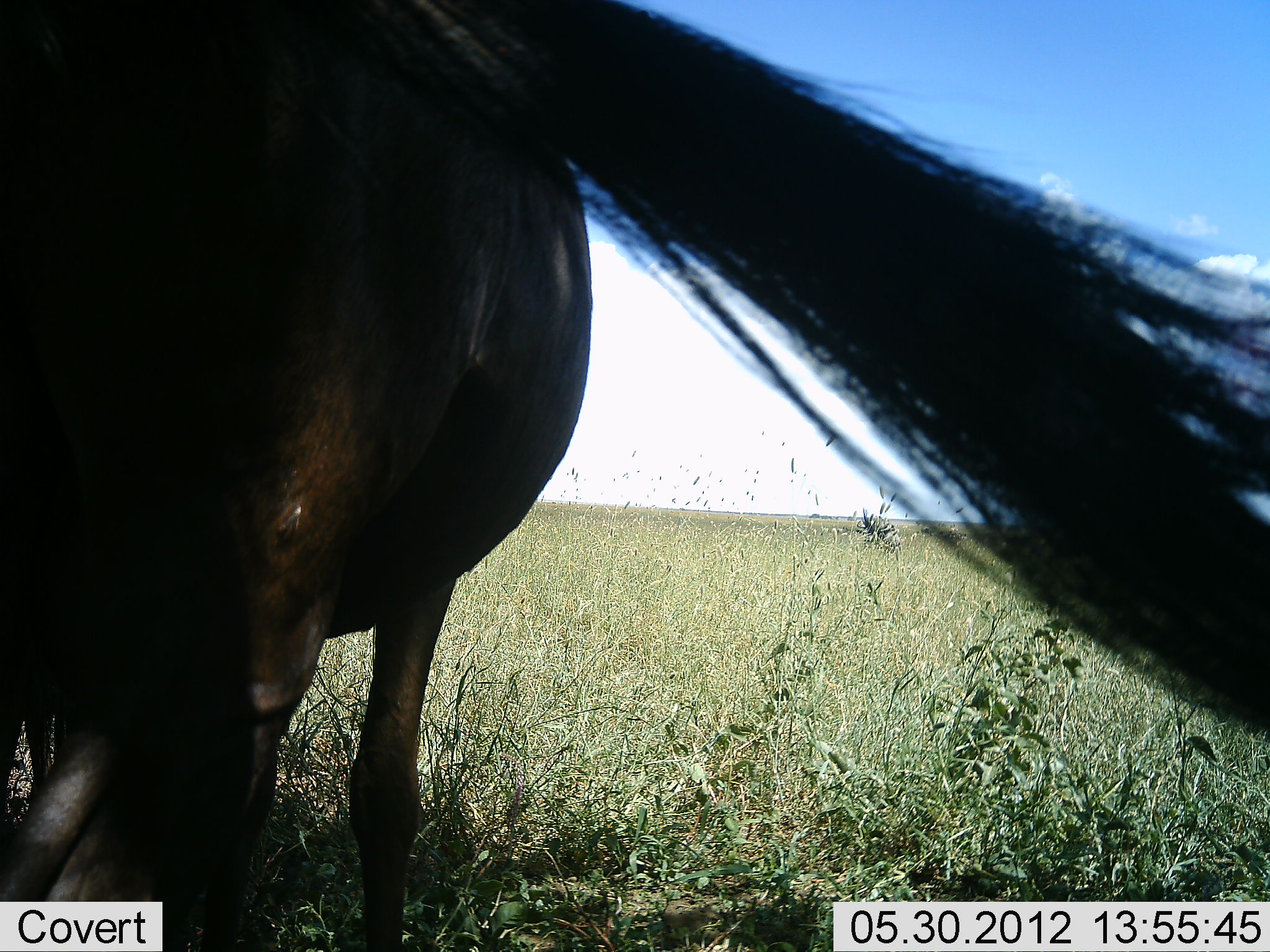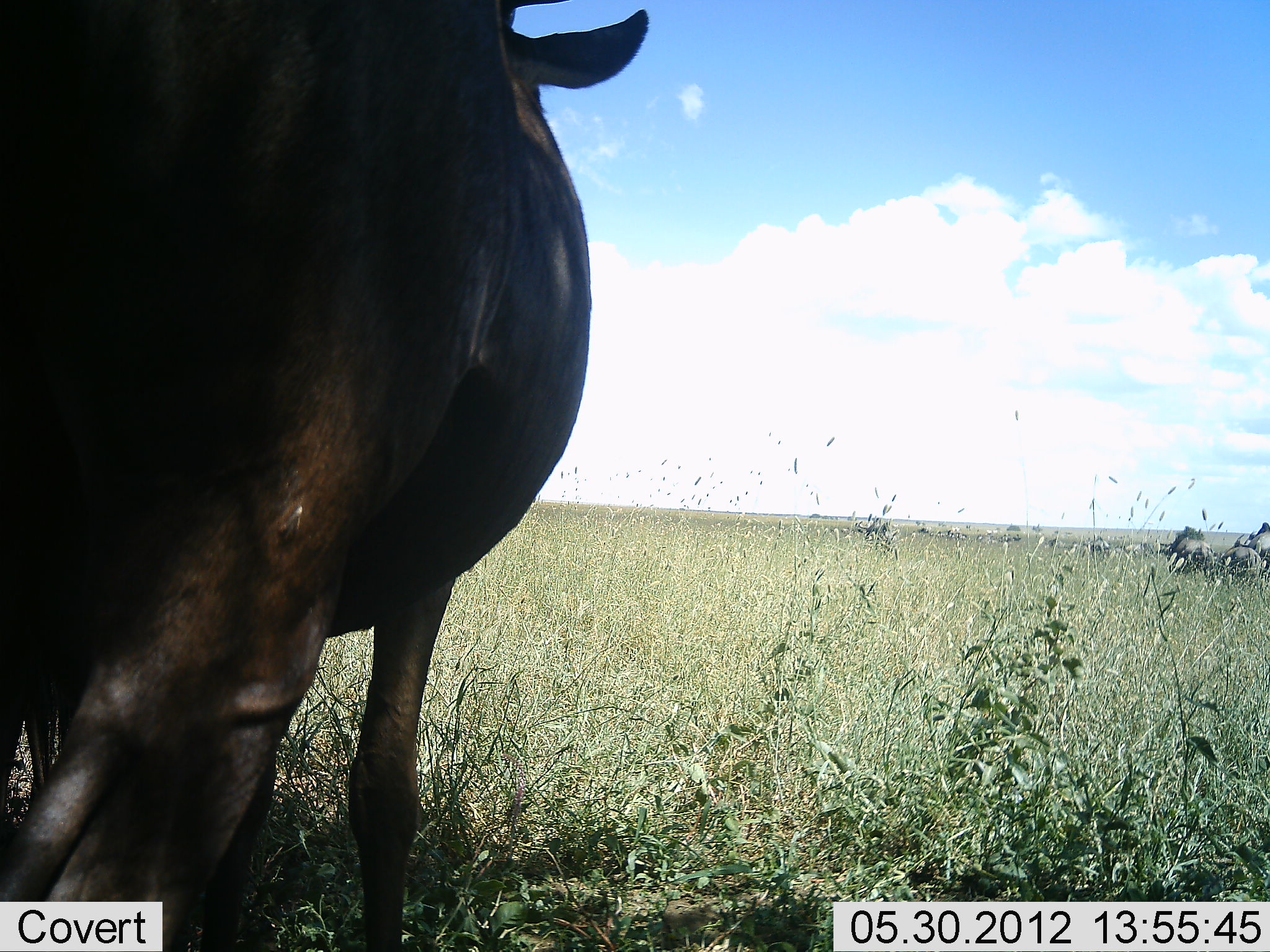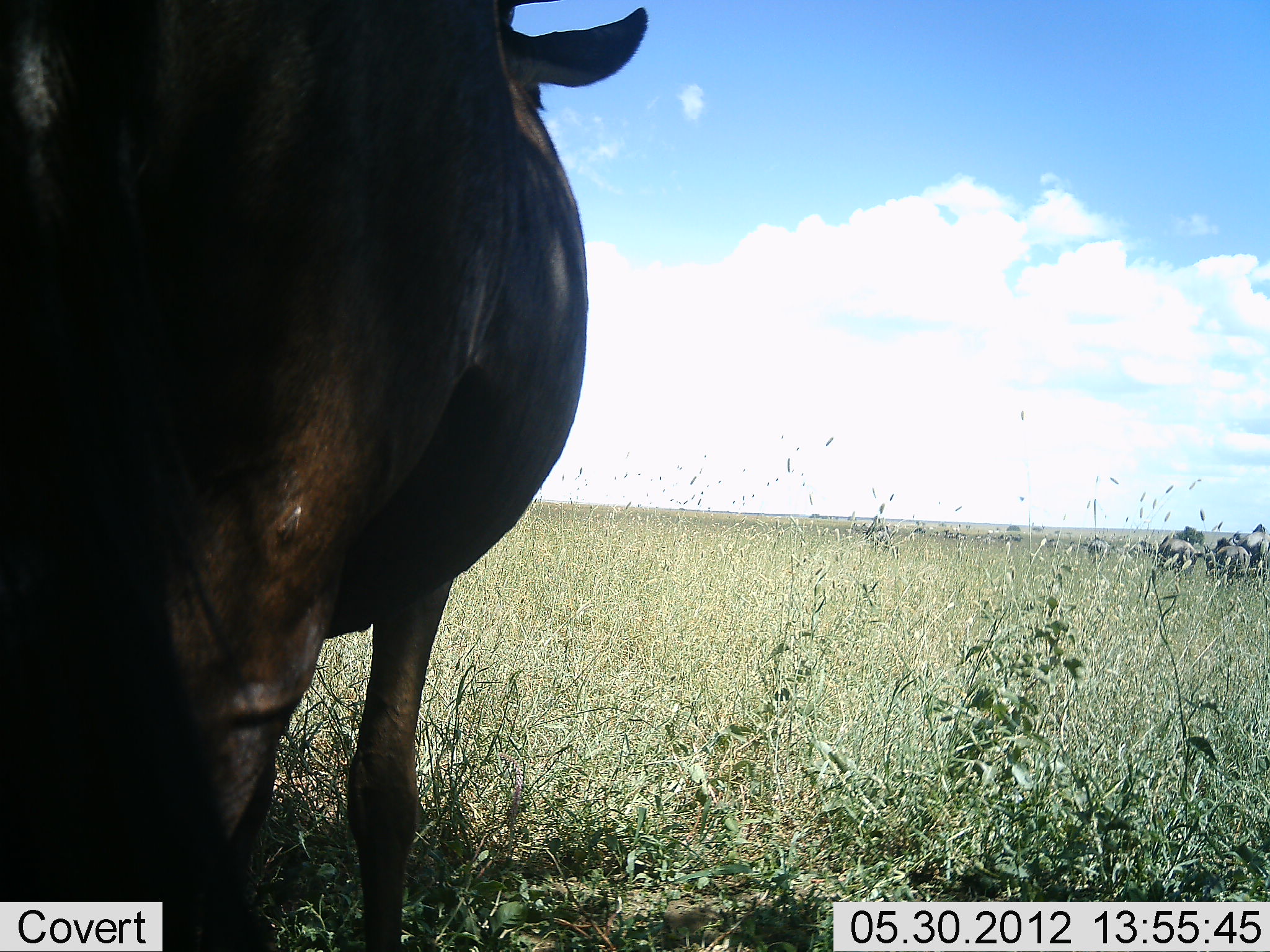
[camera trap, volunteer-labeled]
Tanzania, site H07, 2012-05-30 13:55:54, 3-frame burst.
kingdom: Animalia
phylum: Chordata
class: Mammalia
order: Artiodactyla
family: Bovidae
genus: Connochaetes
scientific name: Connochaetes taurinus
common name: blue wildebeest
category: wildebeest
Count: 1.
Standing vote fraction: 90%.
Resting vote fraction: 10%.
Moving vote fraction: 20%.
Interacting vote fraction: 0%.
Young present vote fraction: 0%.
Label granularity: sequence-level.